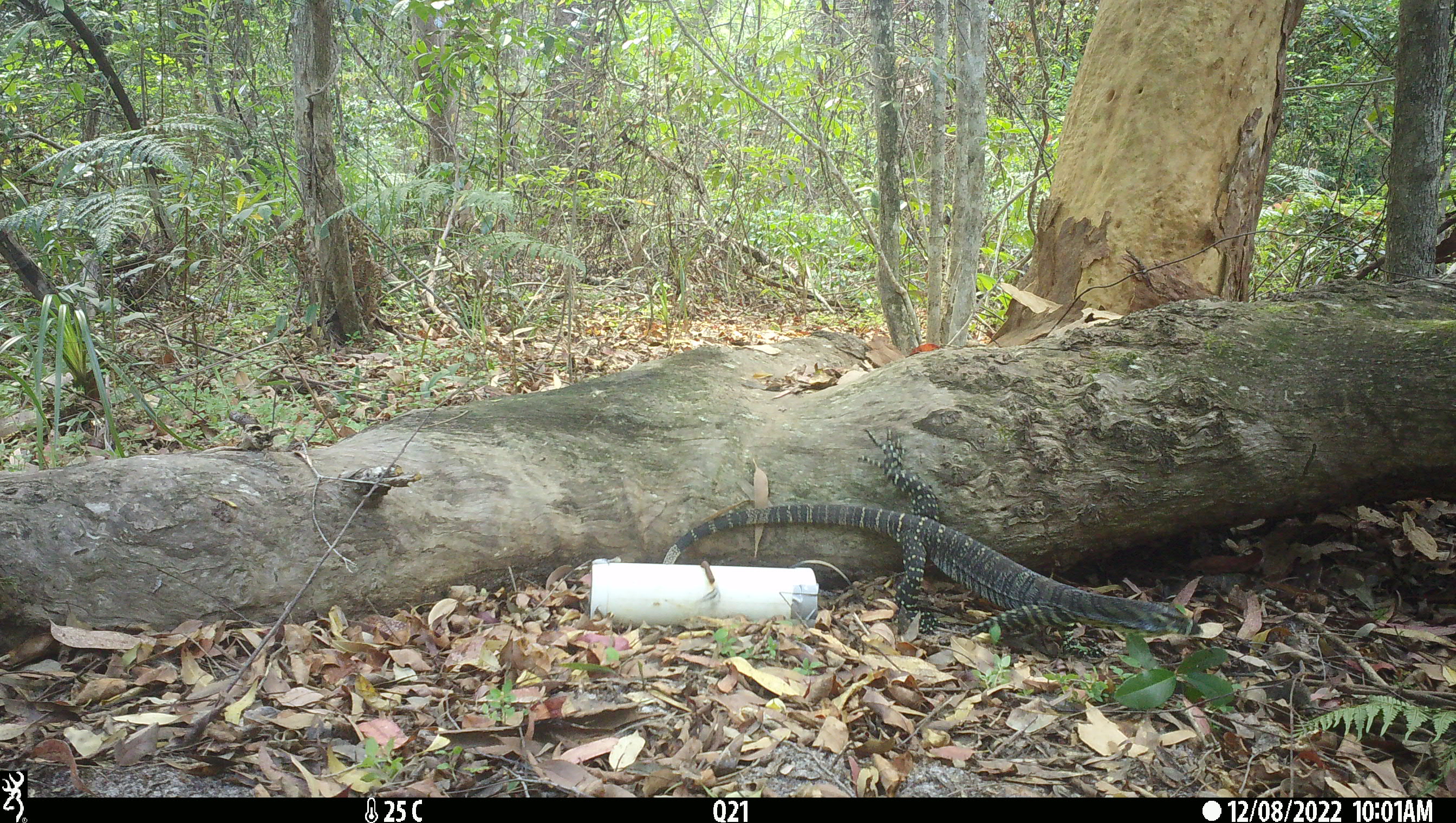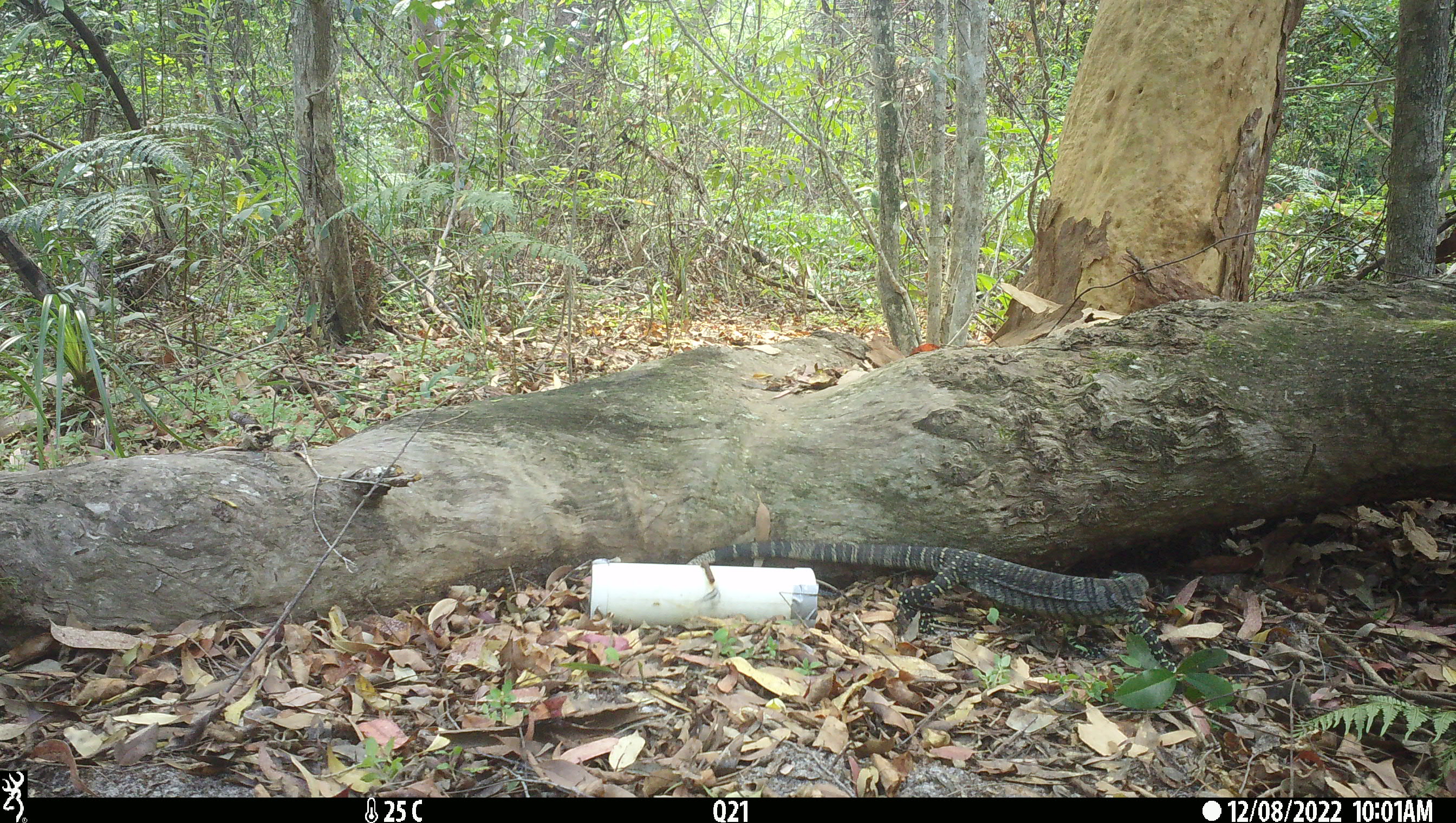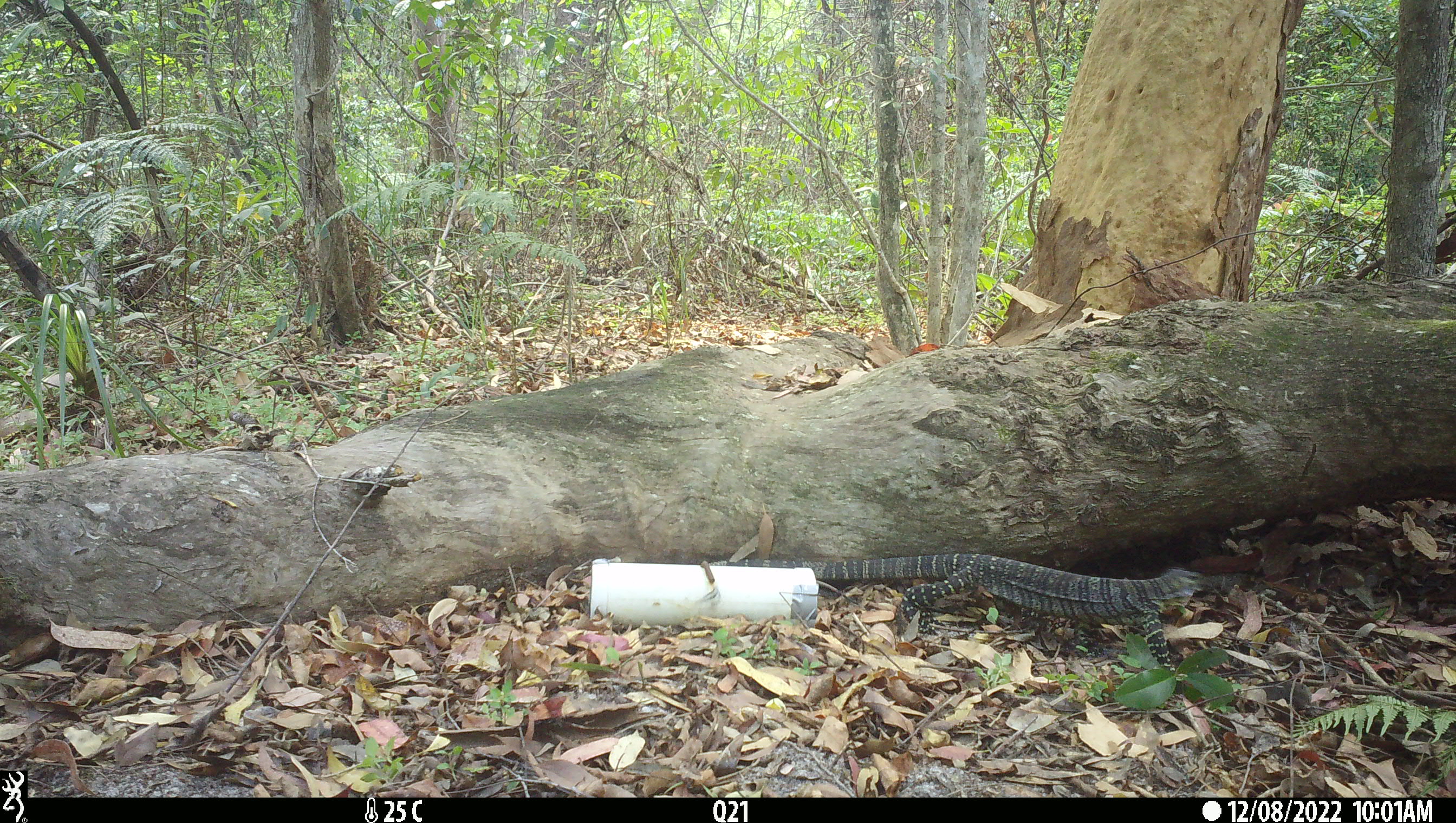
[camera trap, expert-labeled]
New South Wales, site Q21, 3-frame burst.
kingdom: Animalia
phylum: Chordata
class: Reptilia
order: Squamata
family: Varanidae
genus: Varanus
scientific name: Varanus varius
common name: lace monitor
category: goanna